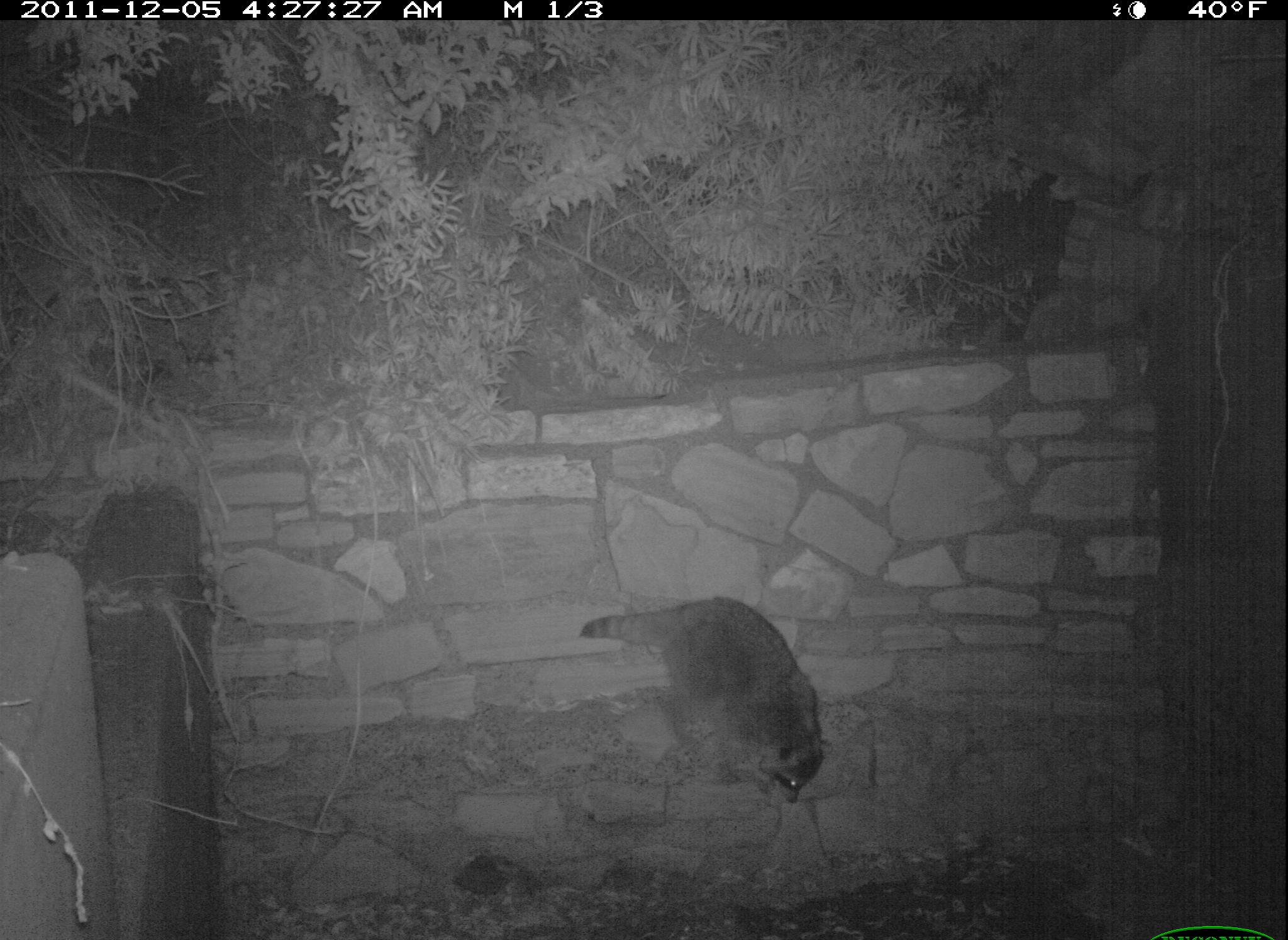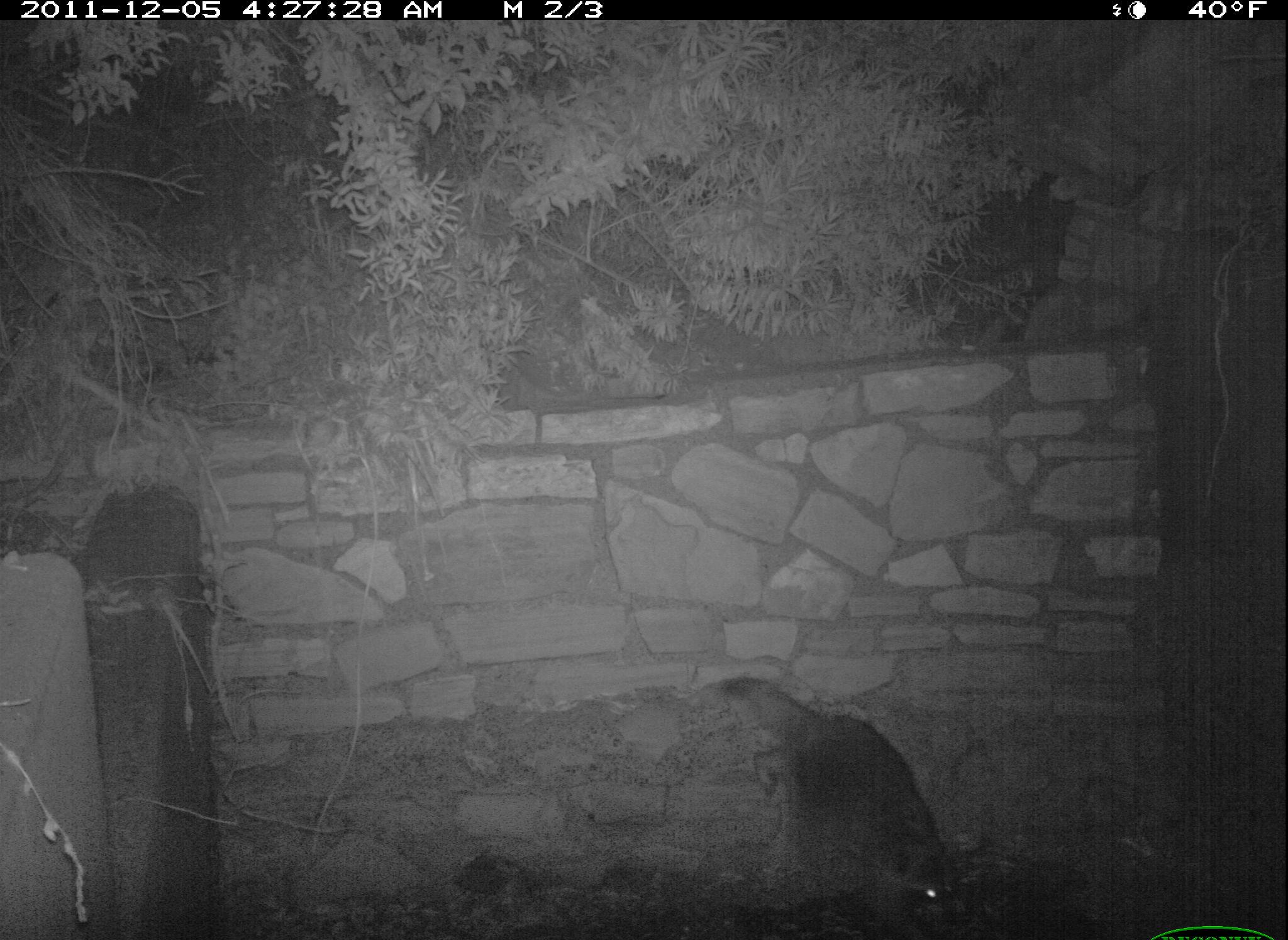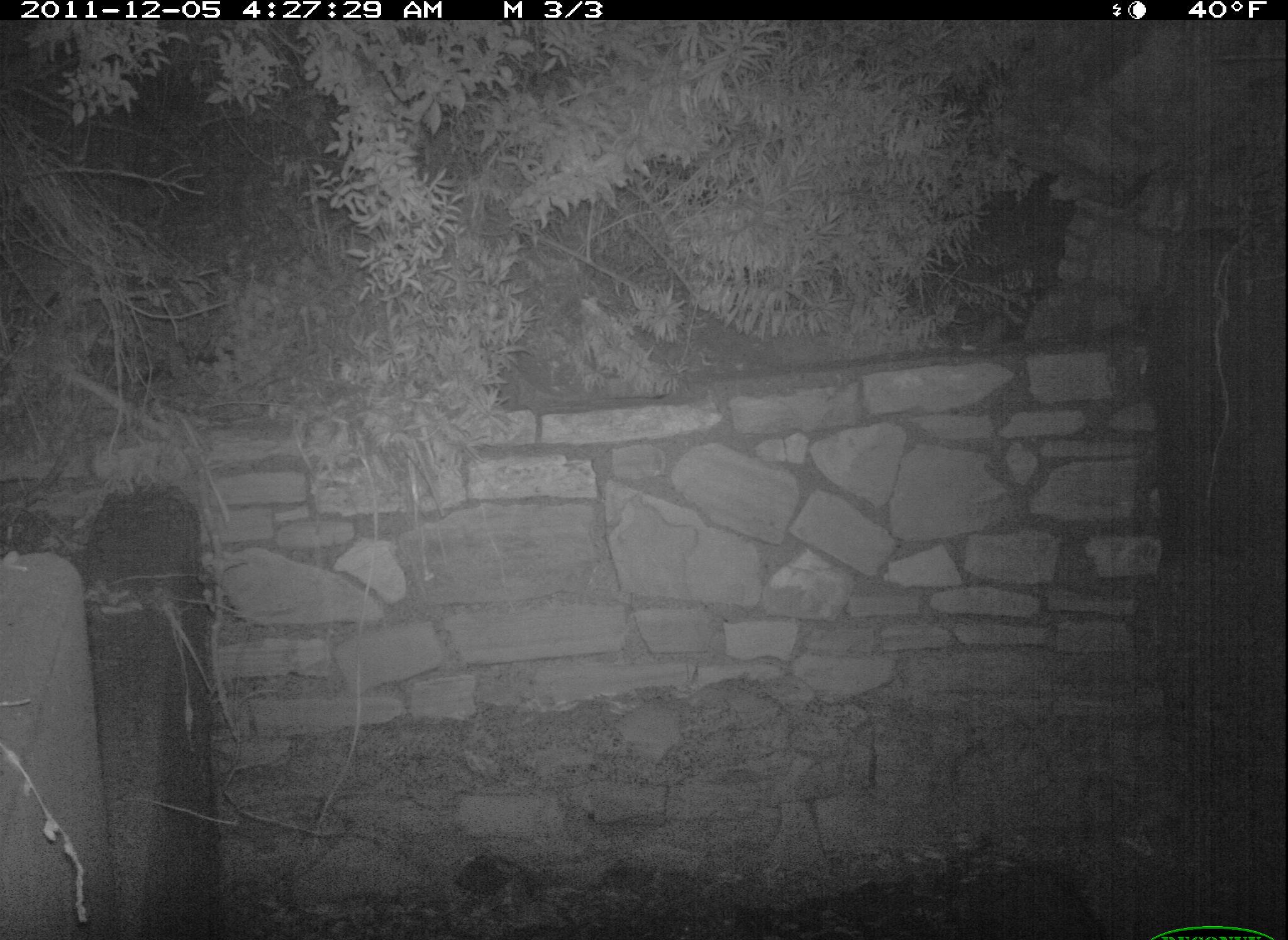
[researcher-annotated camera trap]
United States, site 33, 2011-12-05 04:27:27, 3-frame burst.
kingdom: Animalia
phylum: Chordata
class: Mammalia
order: Carnivora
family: Procyonidae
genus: Procyon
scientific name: Procyon lotor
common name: raccoon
Raccoon (Procyon lotor).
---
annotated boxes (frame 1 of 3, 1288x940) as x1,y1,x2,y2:
raccoon: 581,598,840,810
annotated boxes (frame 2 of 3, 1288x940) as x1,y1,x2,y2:
raccoon: 700,673,990,937